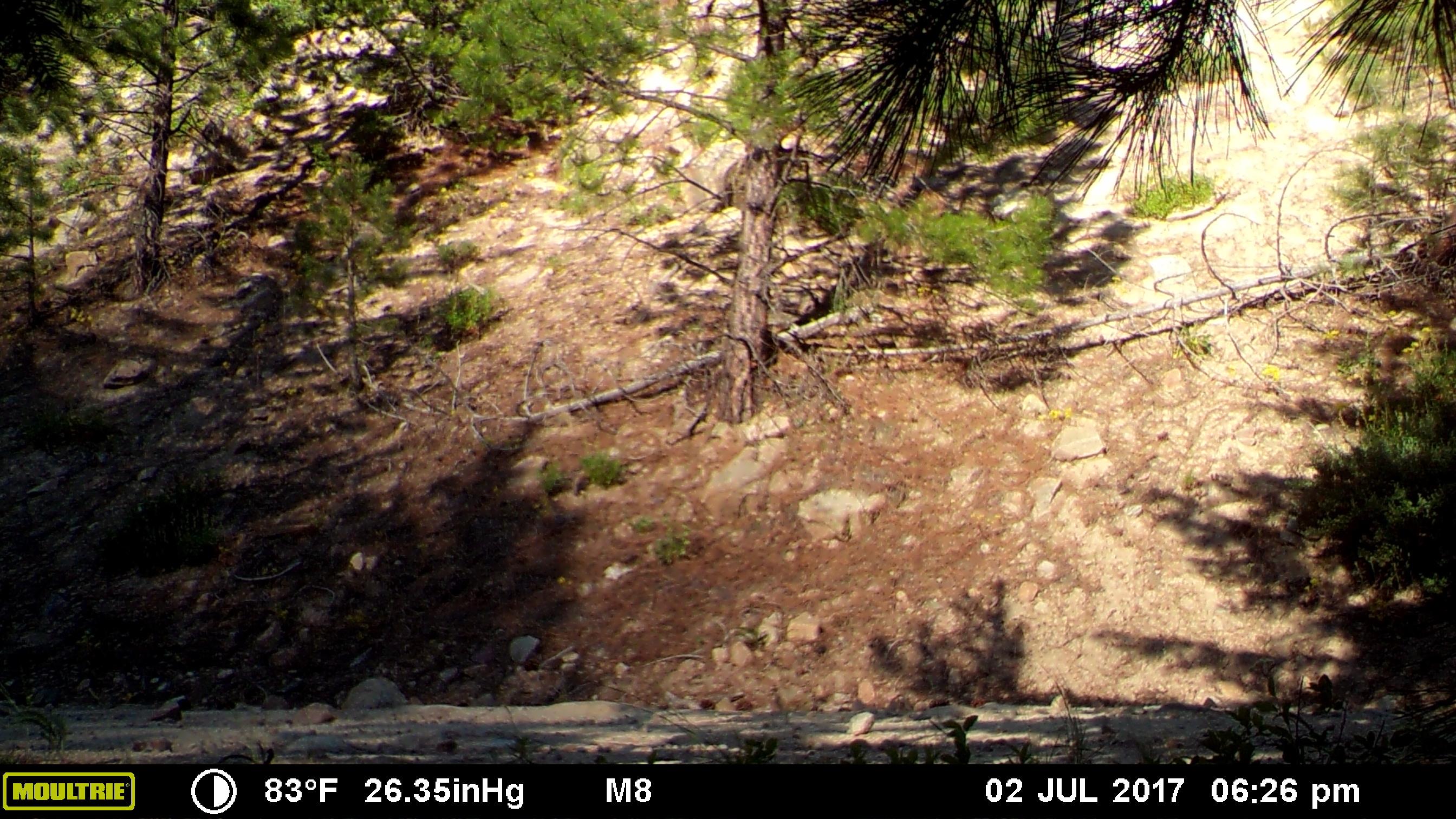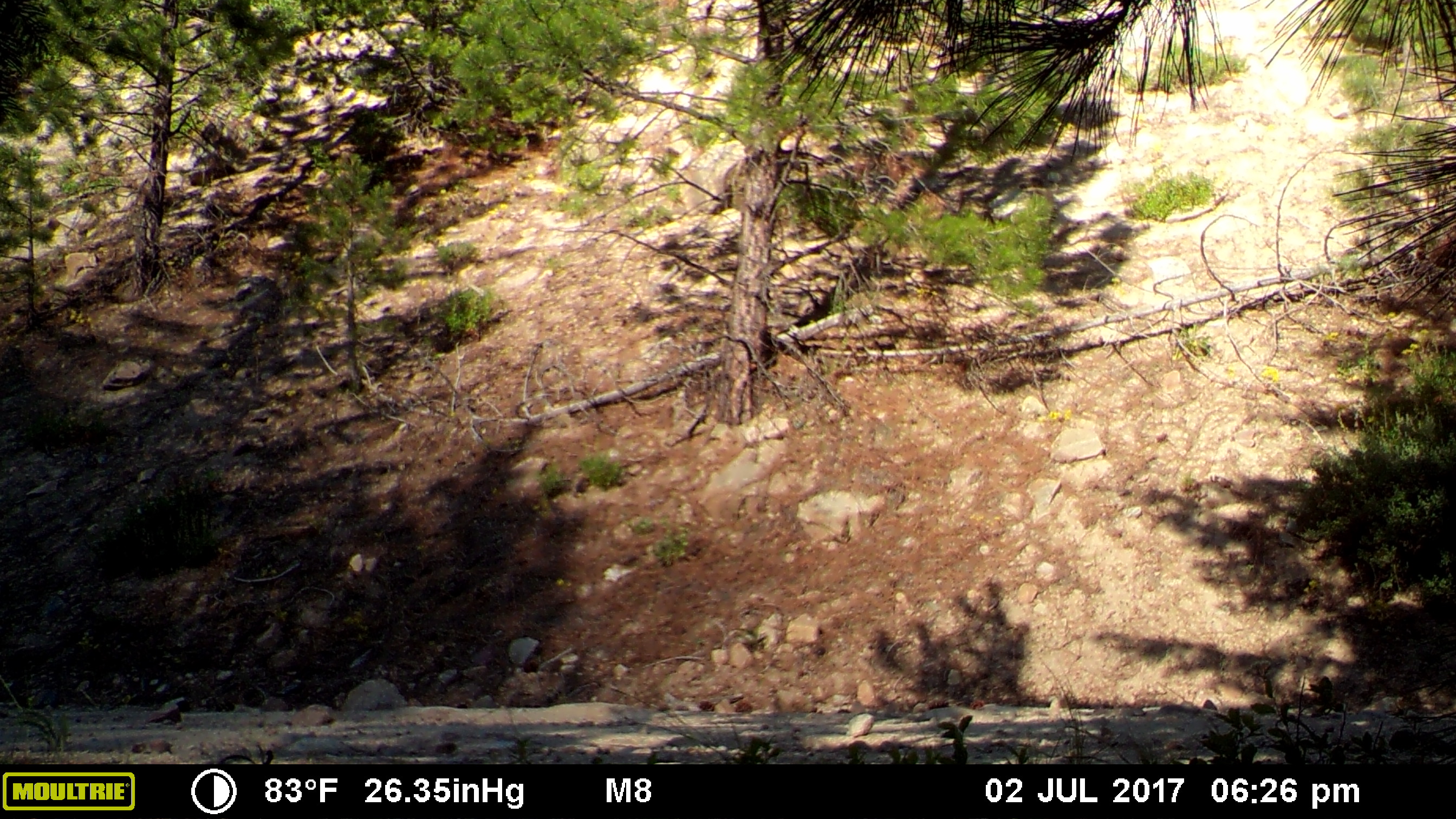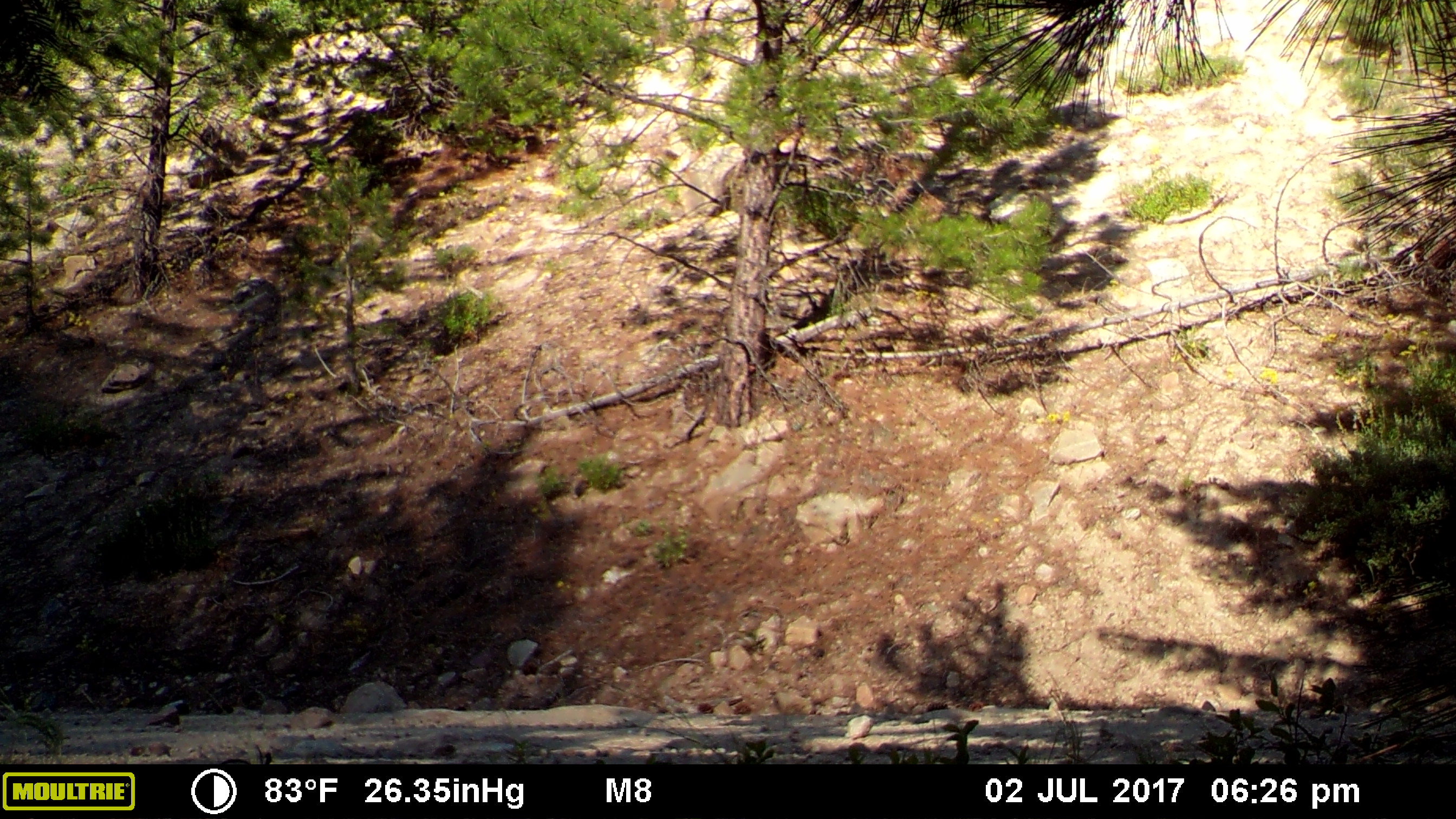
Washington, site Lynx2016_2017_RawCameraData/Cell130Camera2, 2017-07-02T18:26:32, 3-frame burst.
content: no animal present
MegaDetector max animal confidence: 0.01